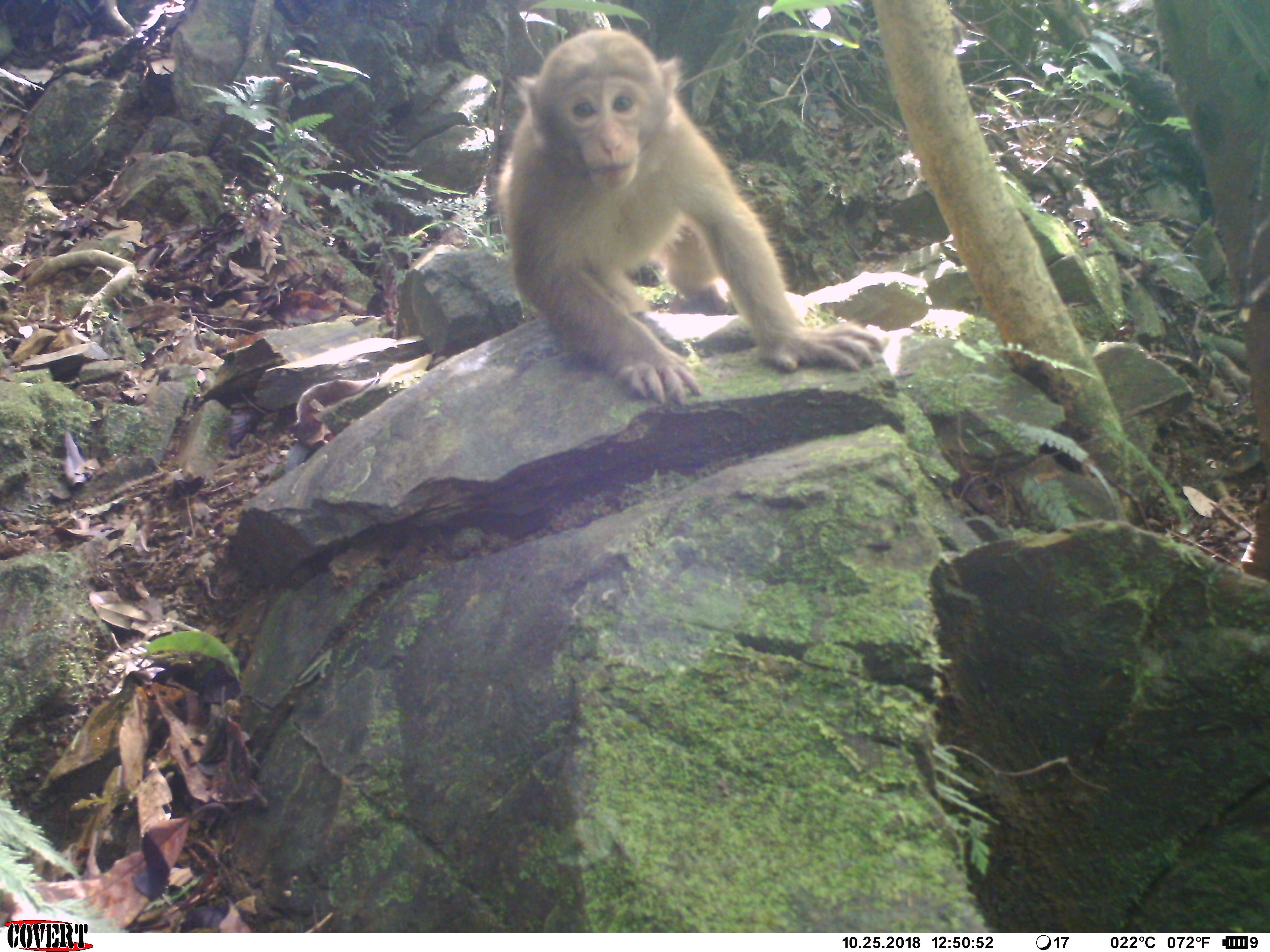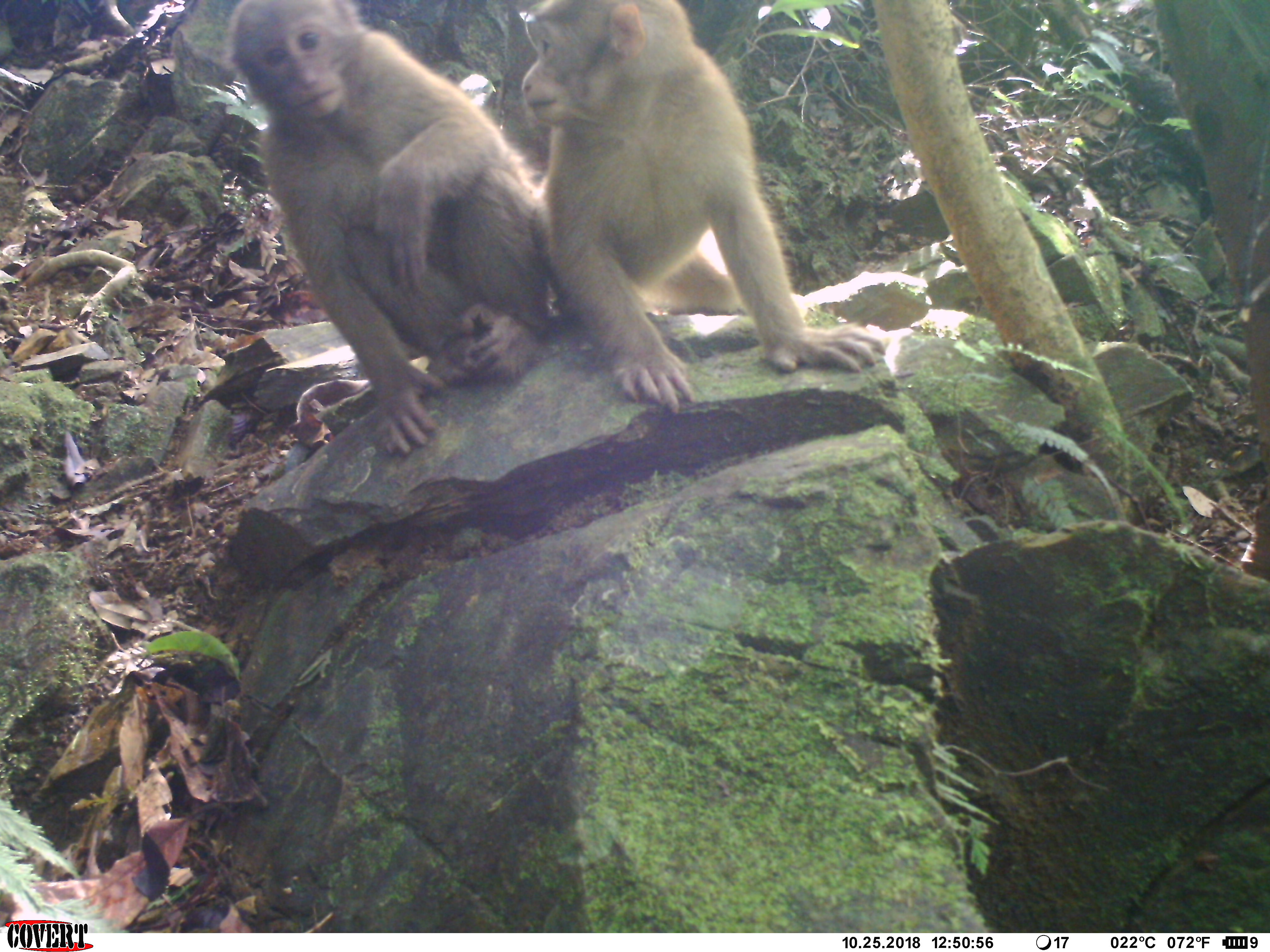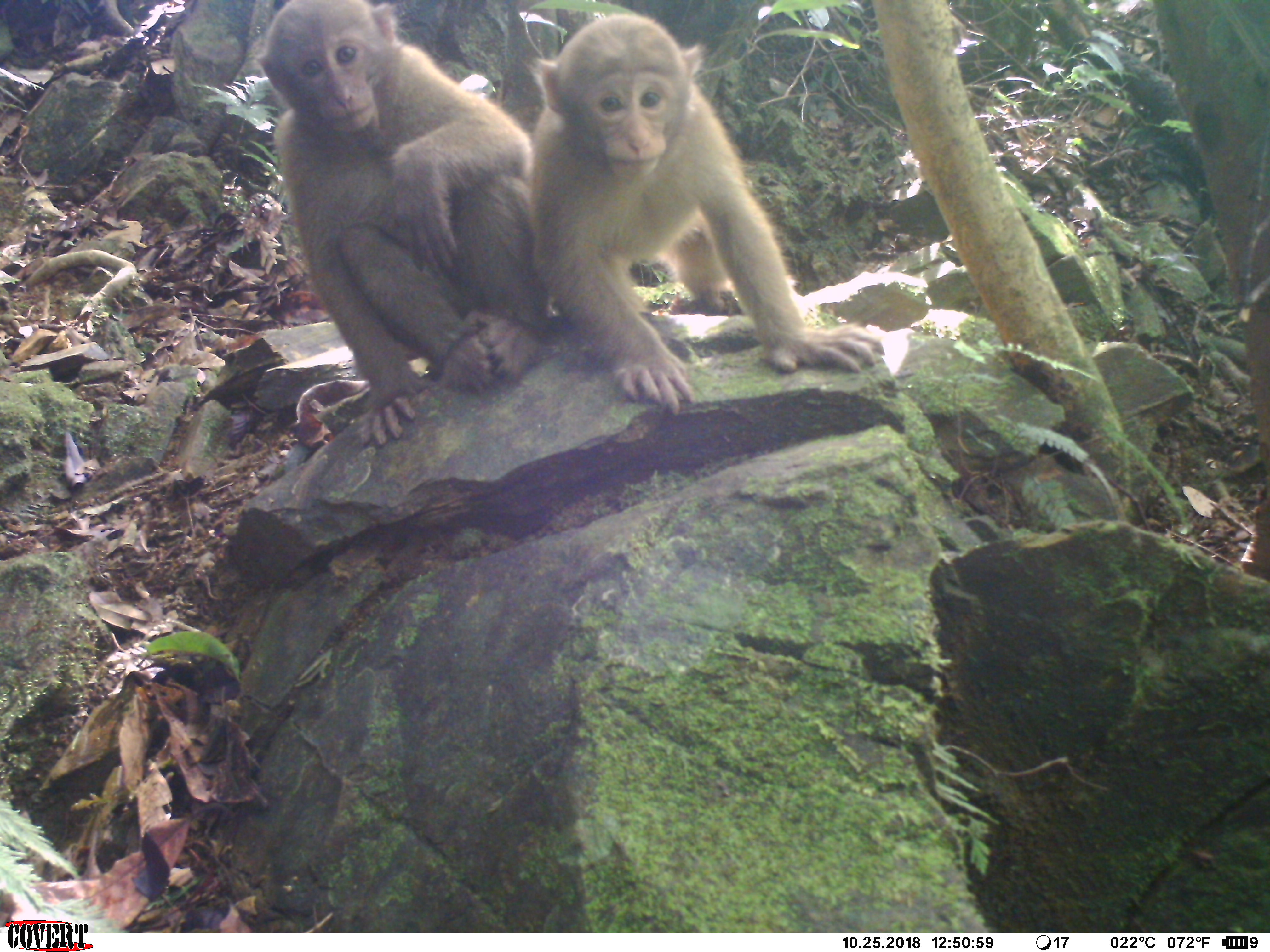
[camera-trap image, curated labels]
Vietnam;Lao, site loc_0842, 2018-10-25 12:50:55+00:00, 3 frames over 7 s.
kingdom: Animalia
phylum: Chordata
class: Mammalia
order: Primates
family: Cercopithecidae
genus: Macaca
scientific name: Macaca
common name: macaque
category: macaque not stump tailed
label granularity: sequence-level